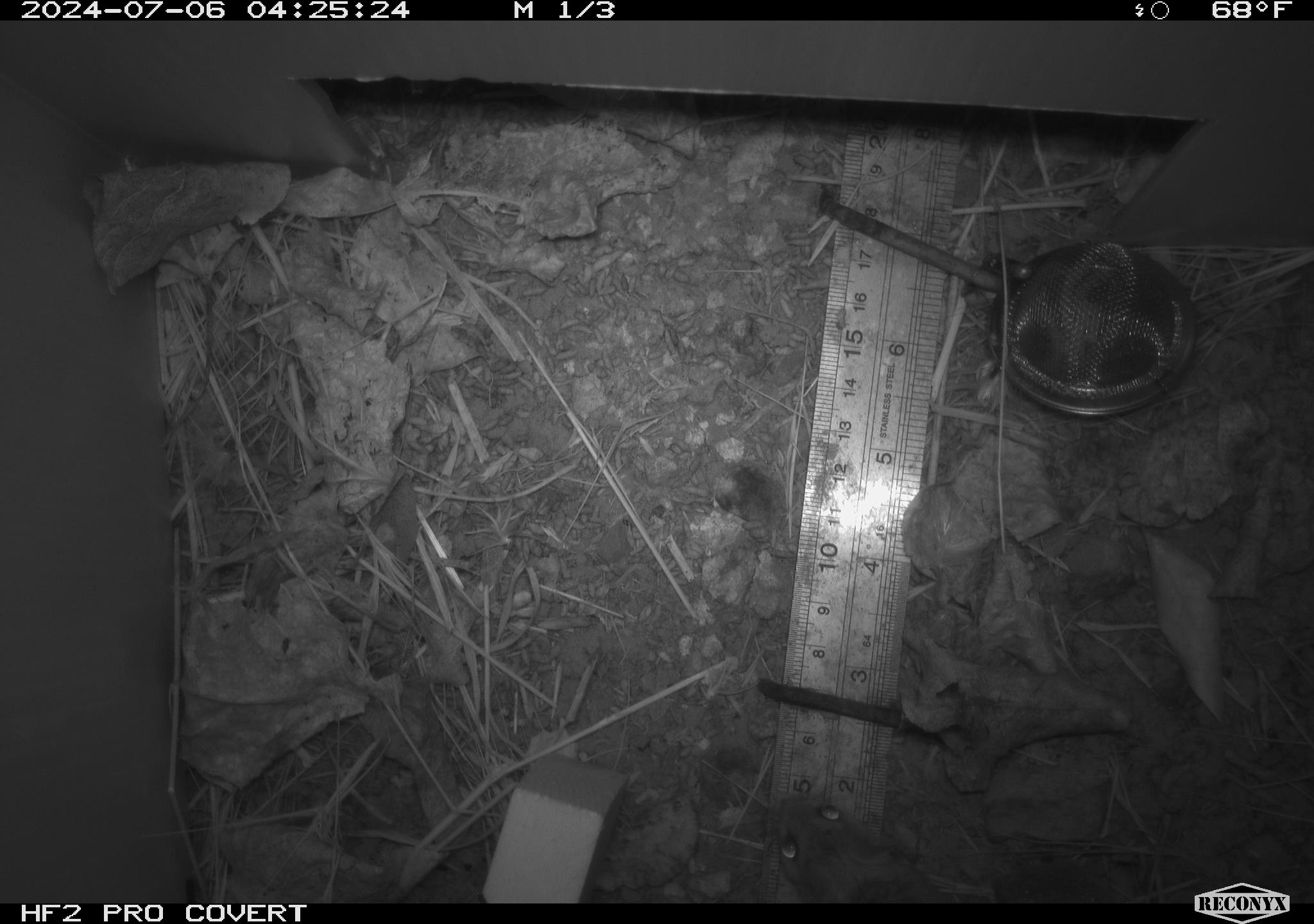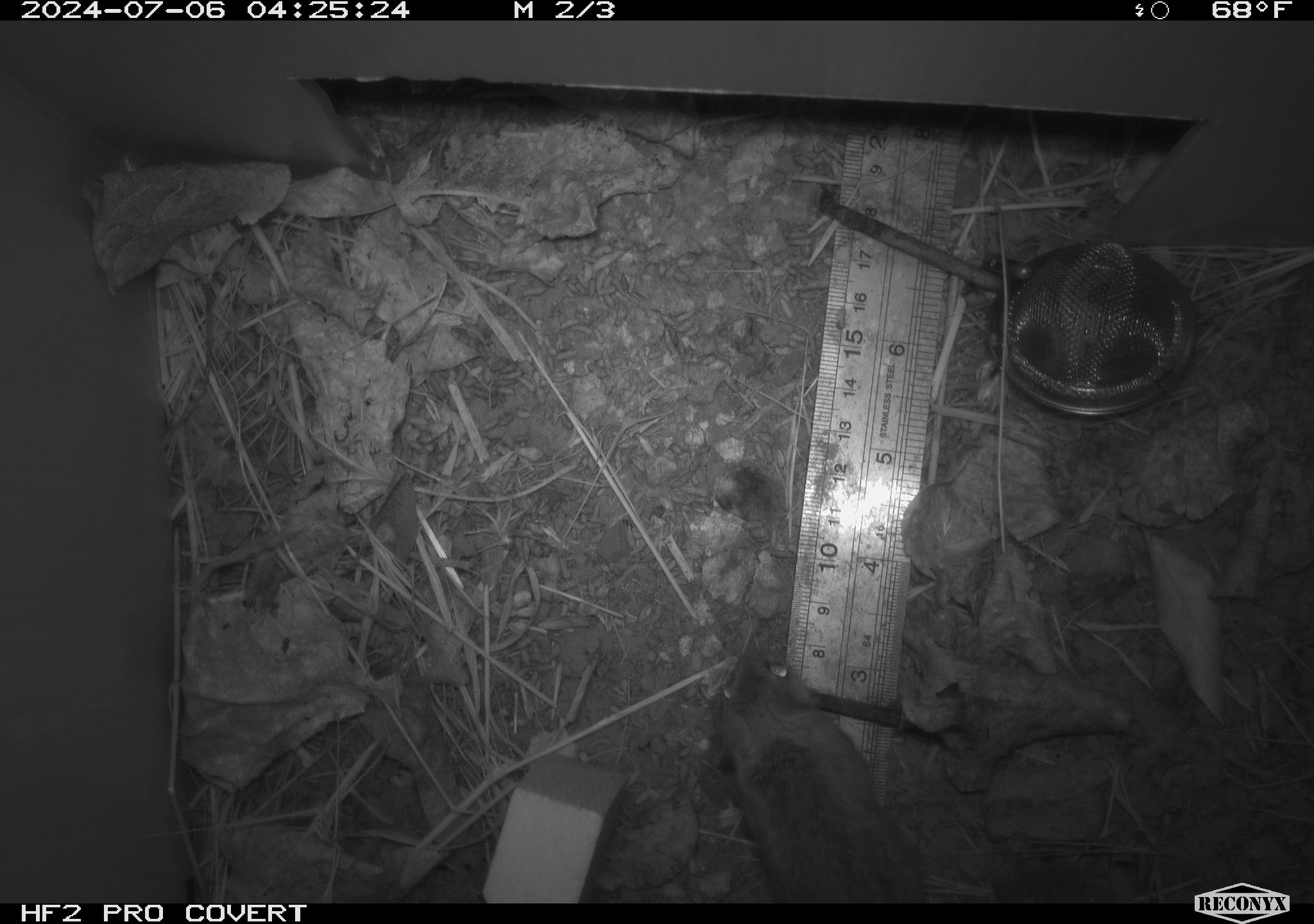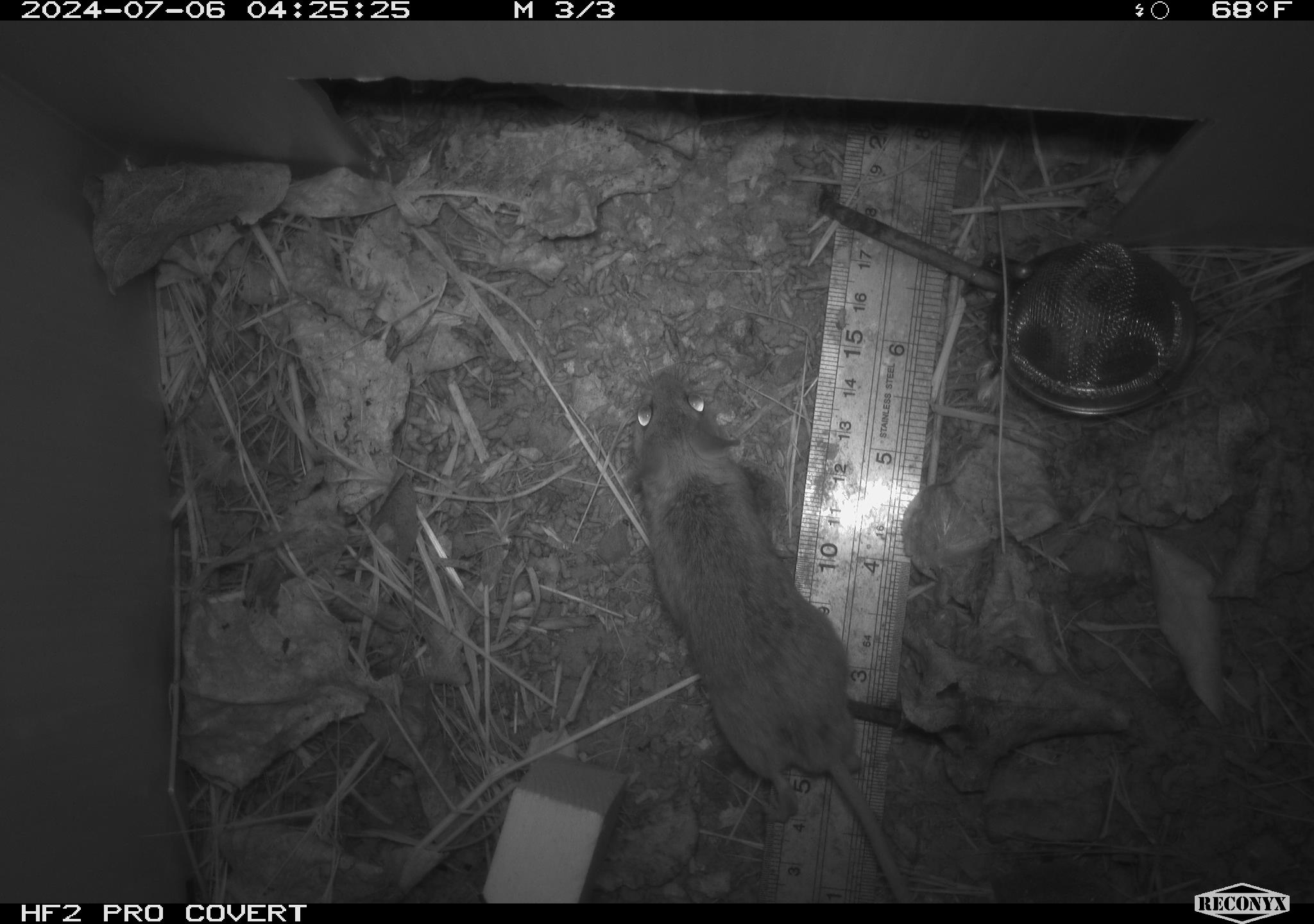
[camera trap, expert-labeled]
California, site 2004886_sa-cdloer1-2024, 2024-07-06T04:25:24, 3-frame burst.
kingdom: Animalia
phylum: Chordata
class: Mammalia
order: Rodentia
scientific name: Rodentia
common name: mouse species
Mouse species (Rodentia).